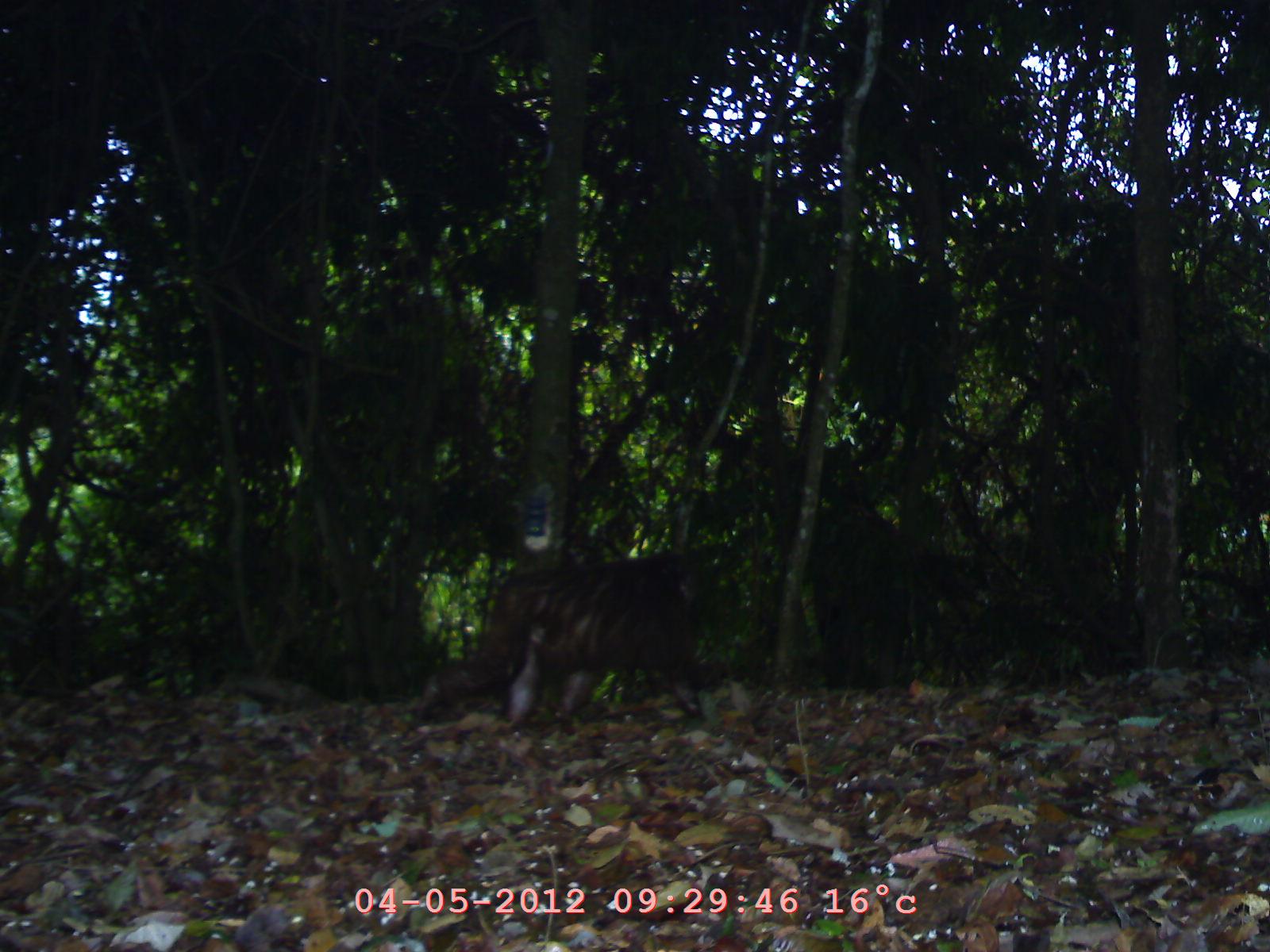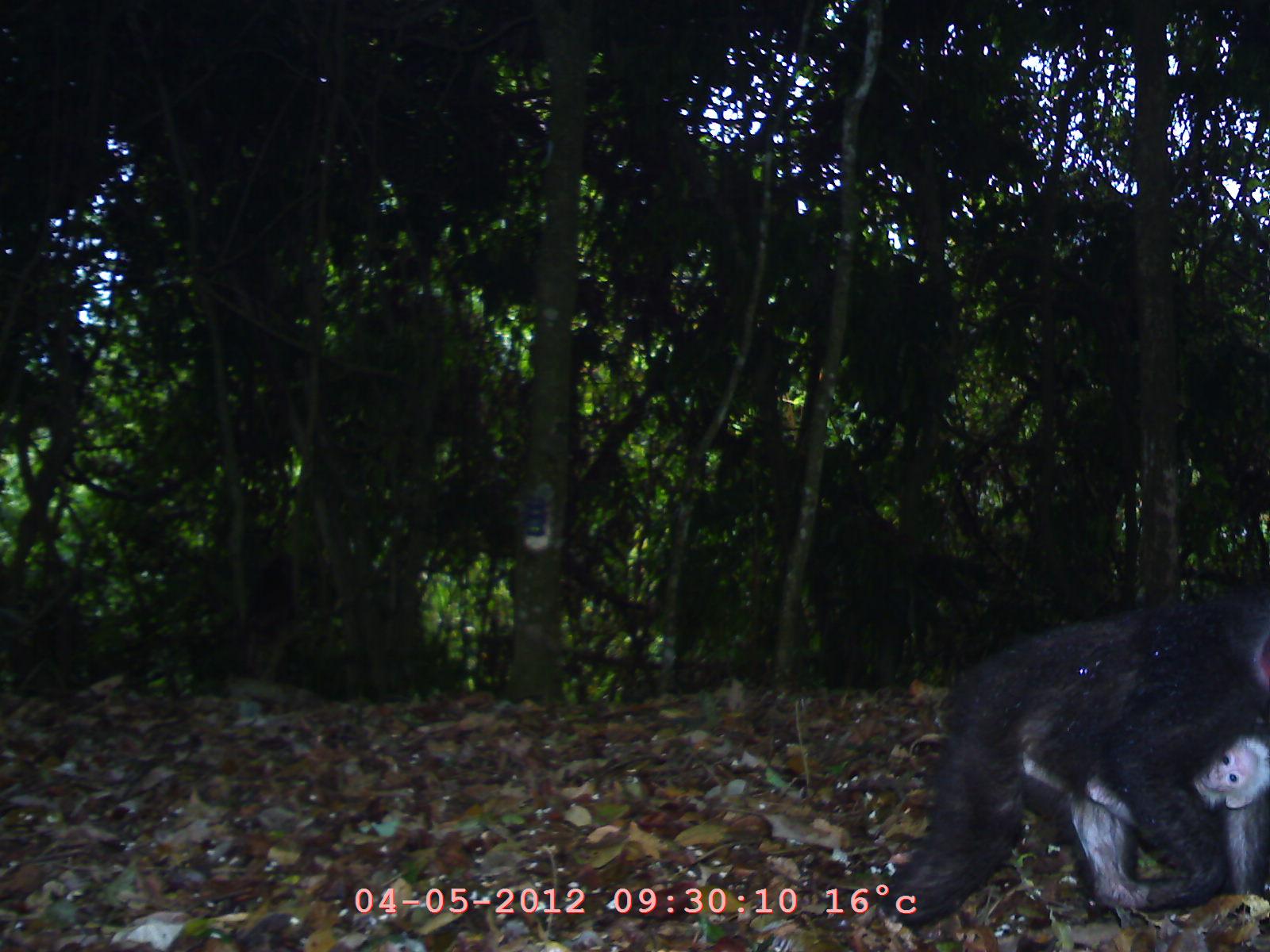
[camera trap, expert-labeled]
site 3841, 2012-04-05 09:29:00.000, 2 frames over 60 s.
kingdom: Animalia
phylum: Chordata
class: Mammalia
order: Primates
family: Cercopithecidae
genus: Macaca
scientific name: Macaca arctoides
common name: stump-tailed macaque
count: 1